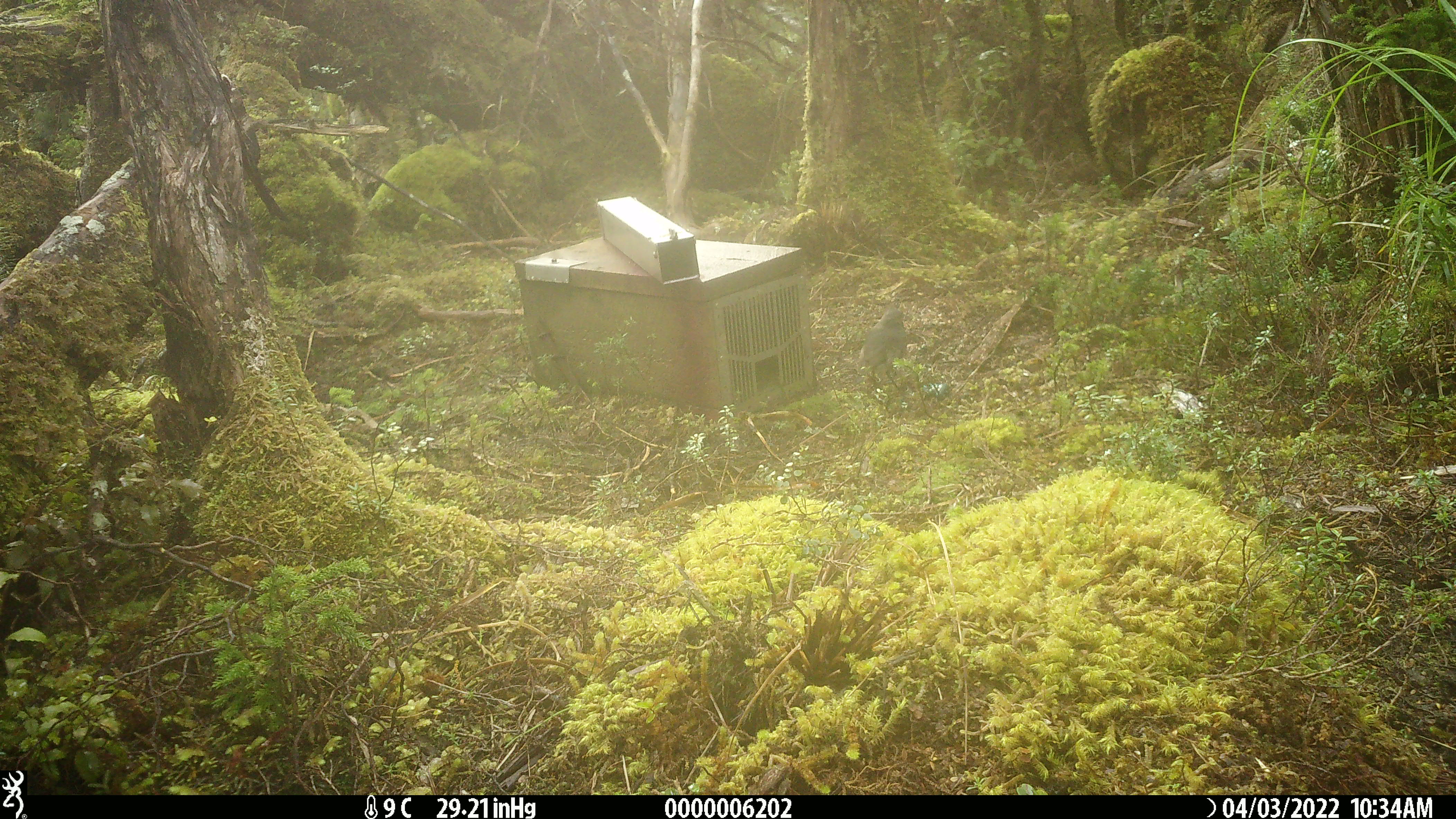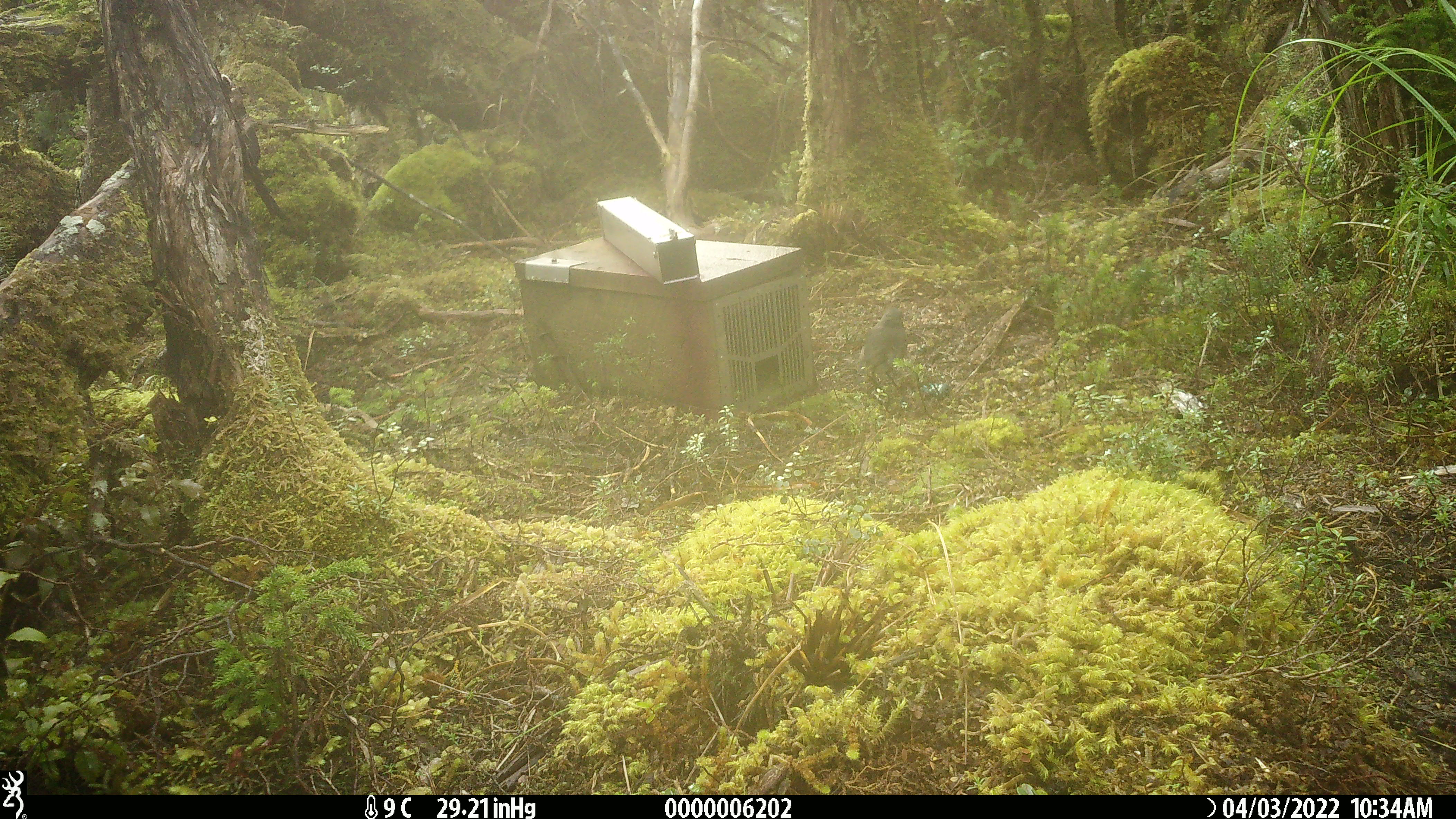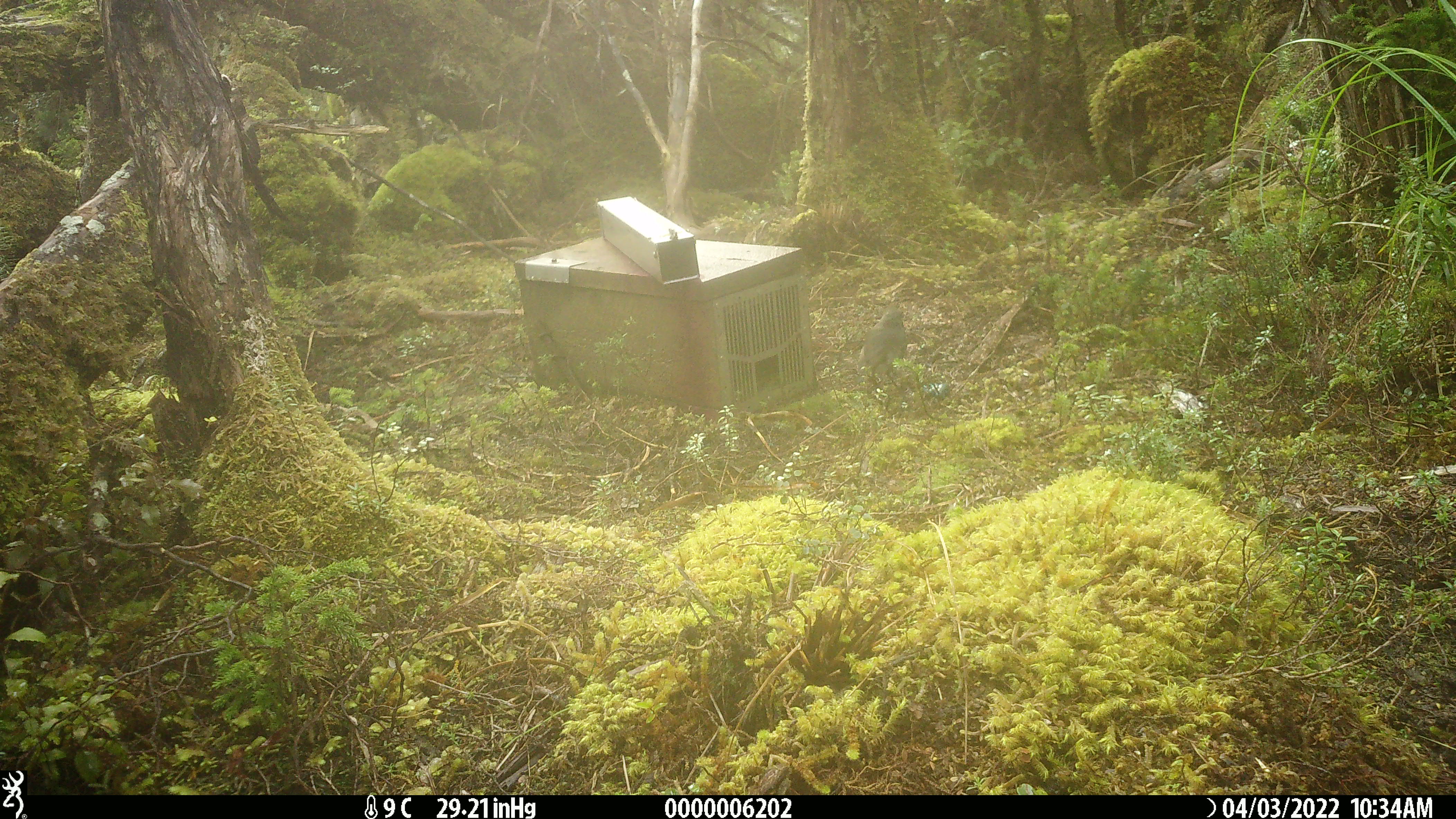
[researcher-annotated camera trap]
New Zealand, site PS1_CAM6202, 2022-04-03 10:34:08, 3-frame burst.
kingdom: Animalia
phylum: Chordata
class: Aves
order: Passeriformes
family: Petroicidae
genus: Petroica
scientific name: Petroica australis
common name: new zealand robin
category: robin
Robin (new zealand robin) (Petroica australis).